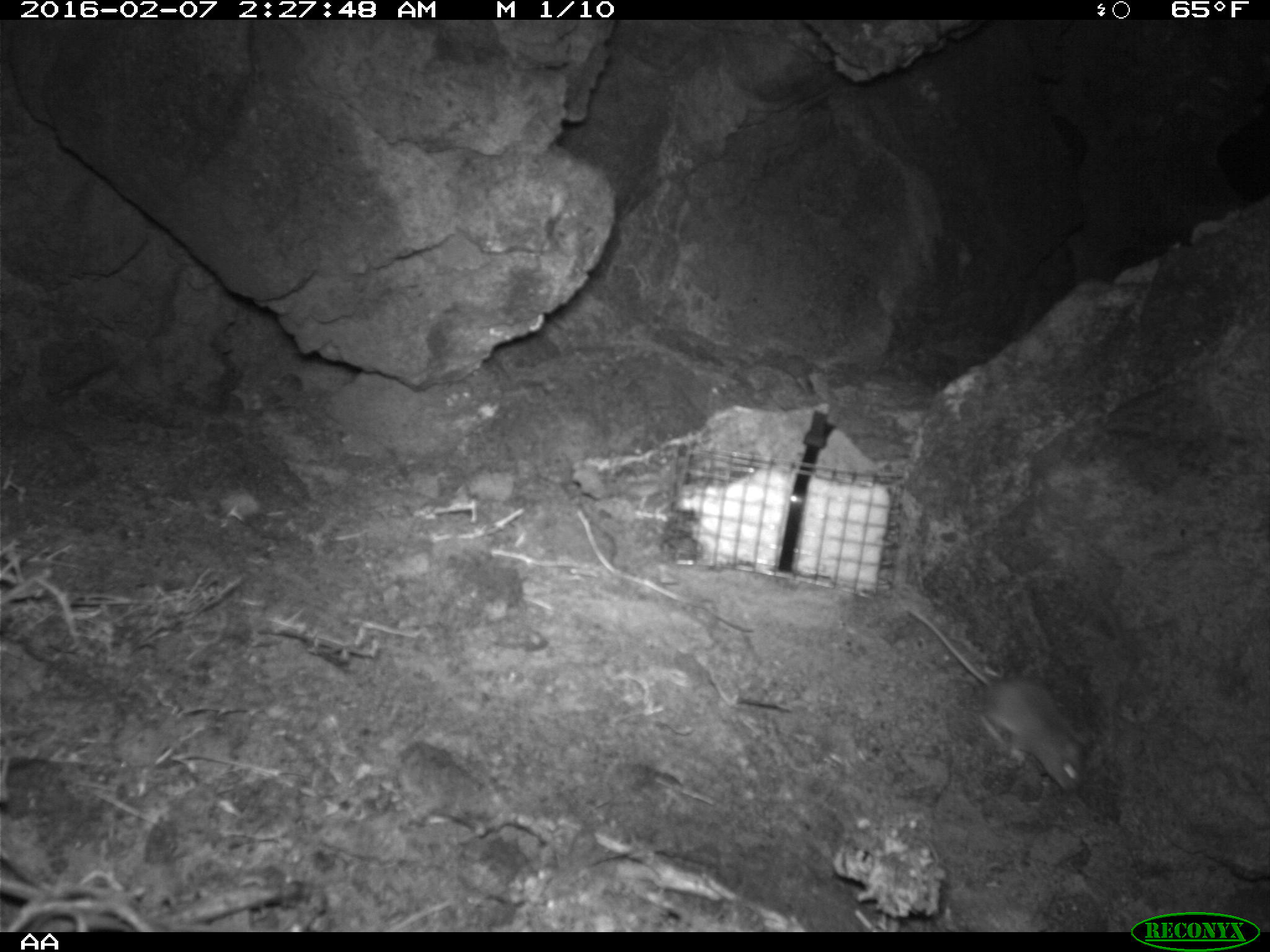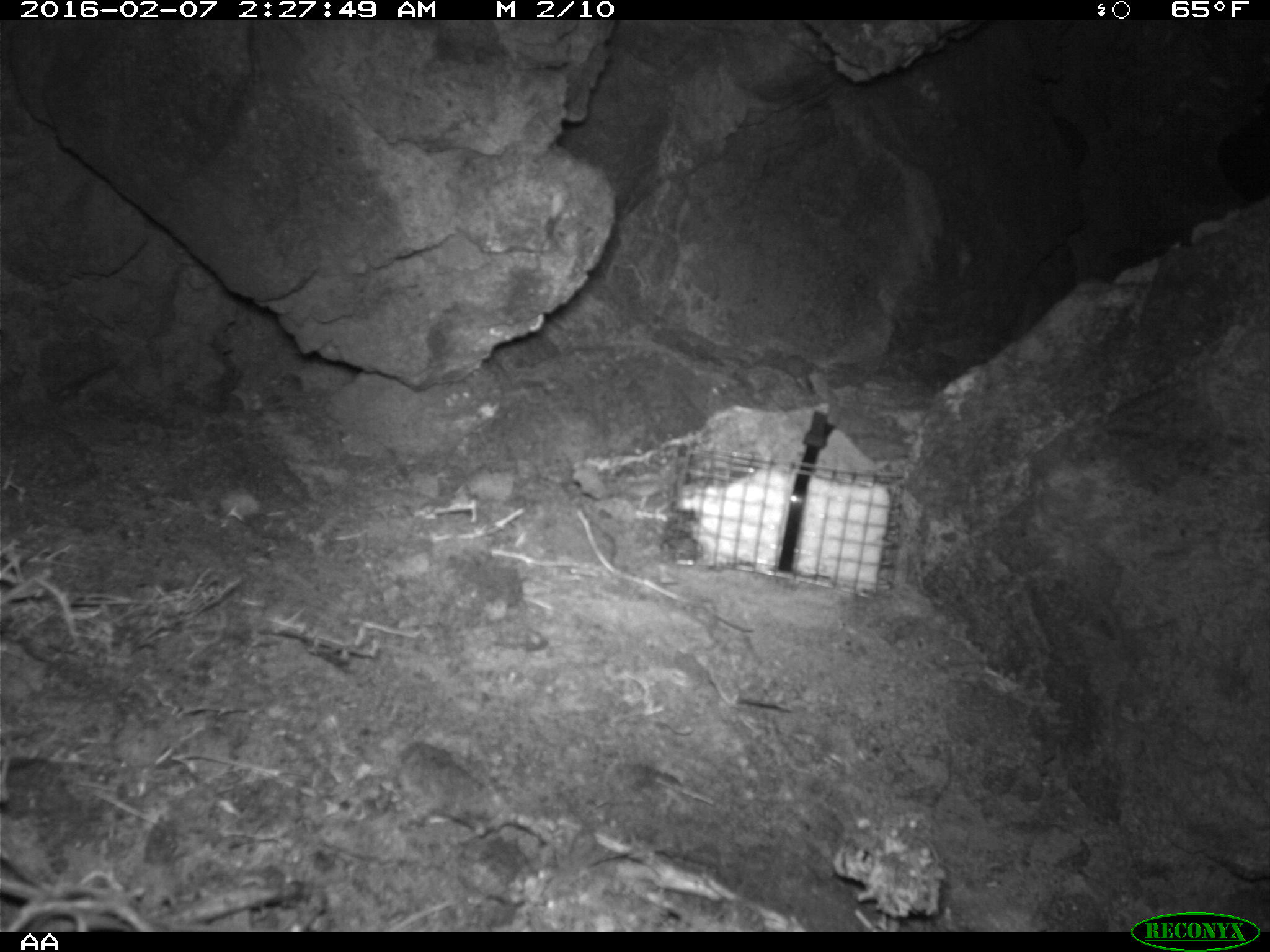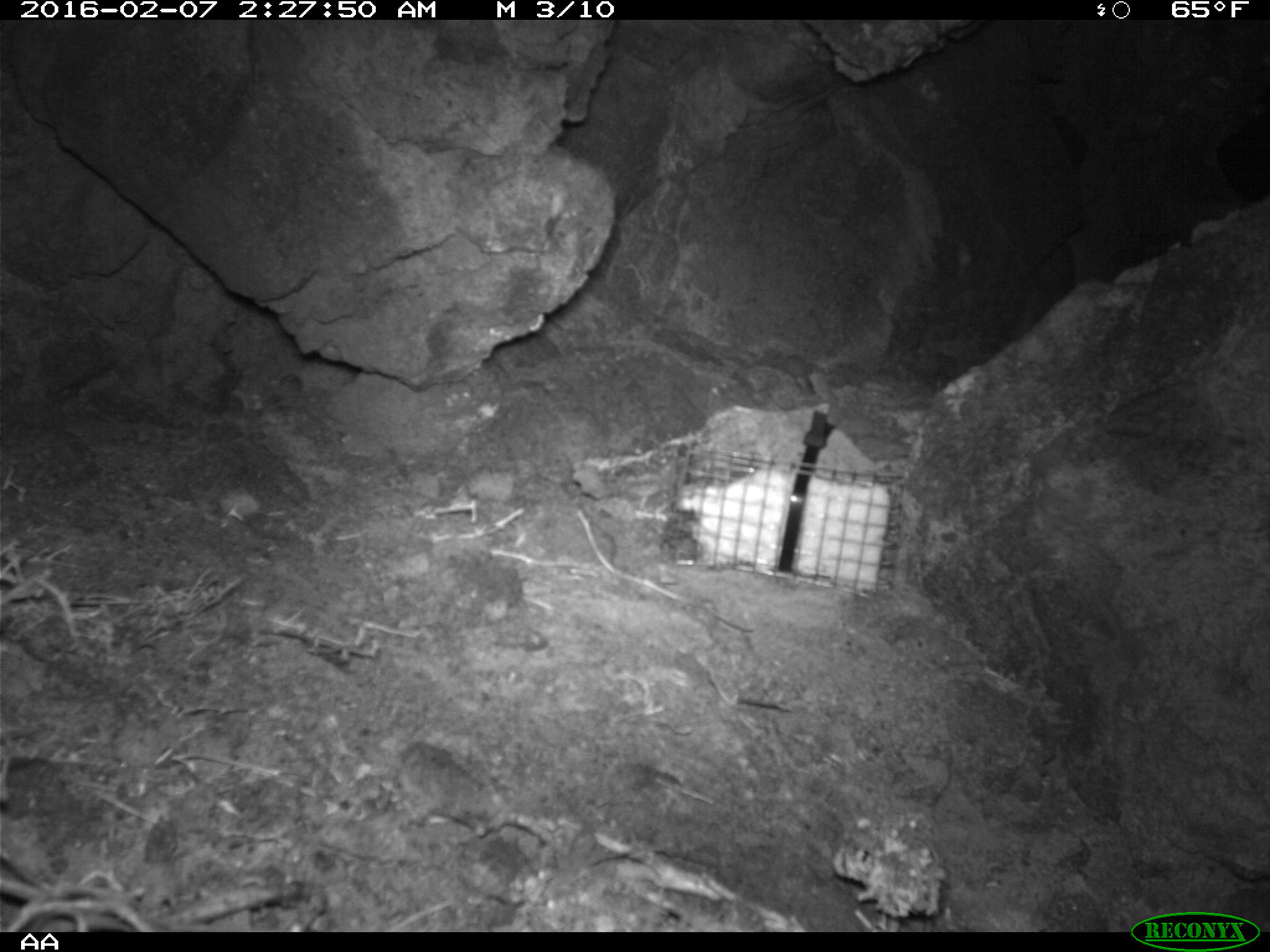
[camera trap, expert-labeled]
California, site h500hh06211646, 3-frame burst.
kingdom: Animalia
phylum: Chordata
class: Mammalia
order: Rodentia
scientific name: Rodentia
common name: rodent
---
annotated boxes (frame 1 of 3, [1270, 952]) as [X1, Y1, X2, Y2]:
rodent: [909, 601, 1086, 793]